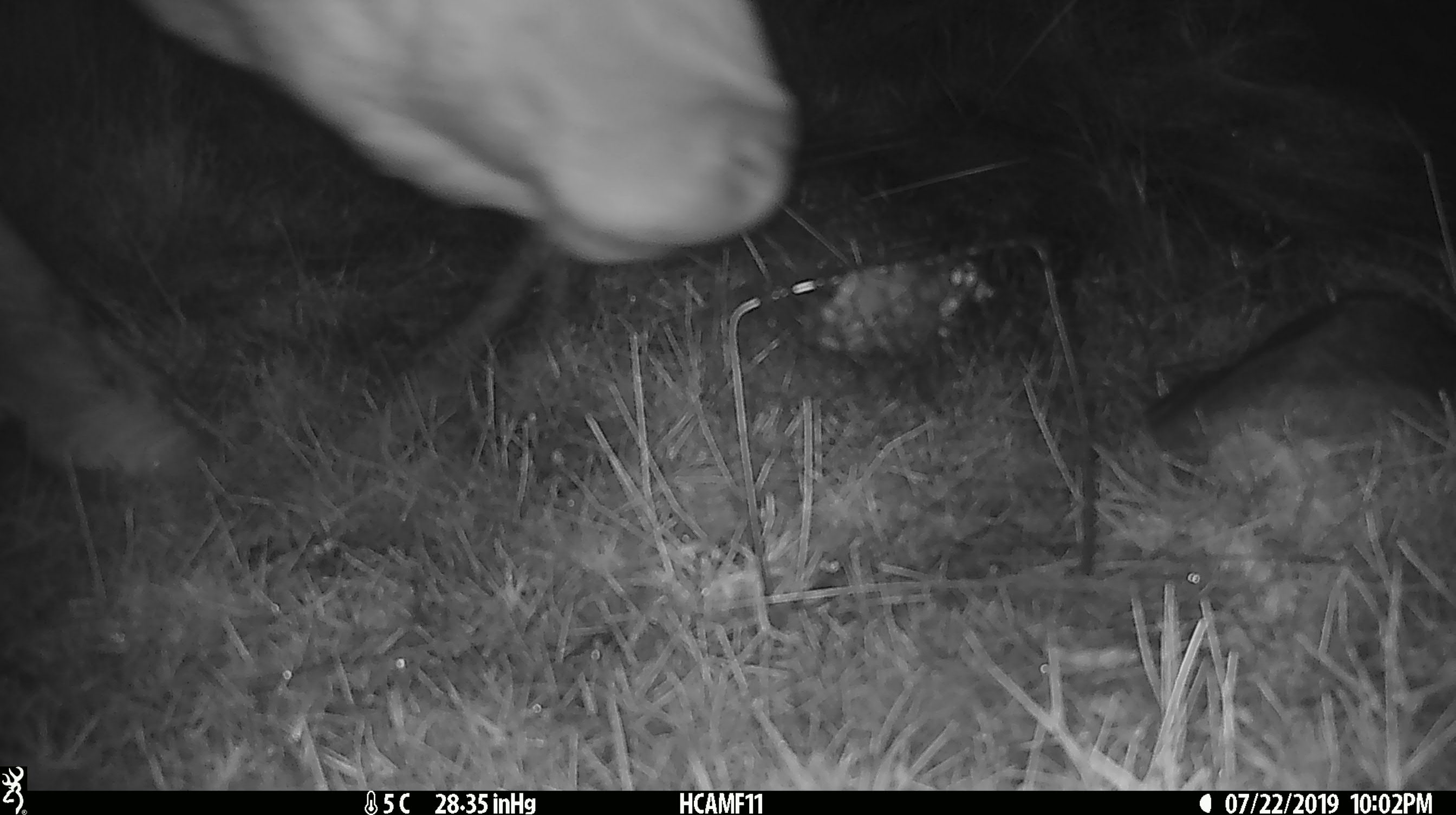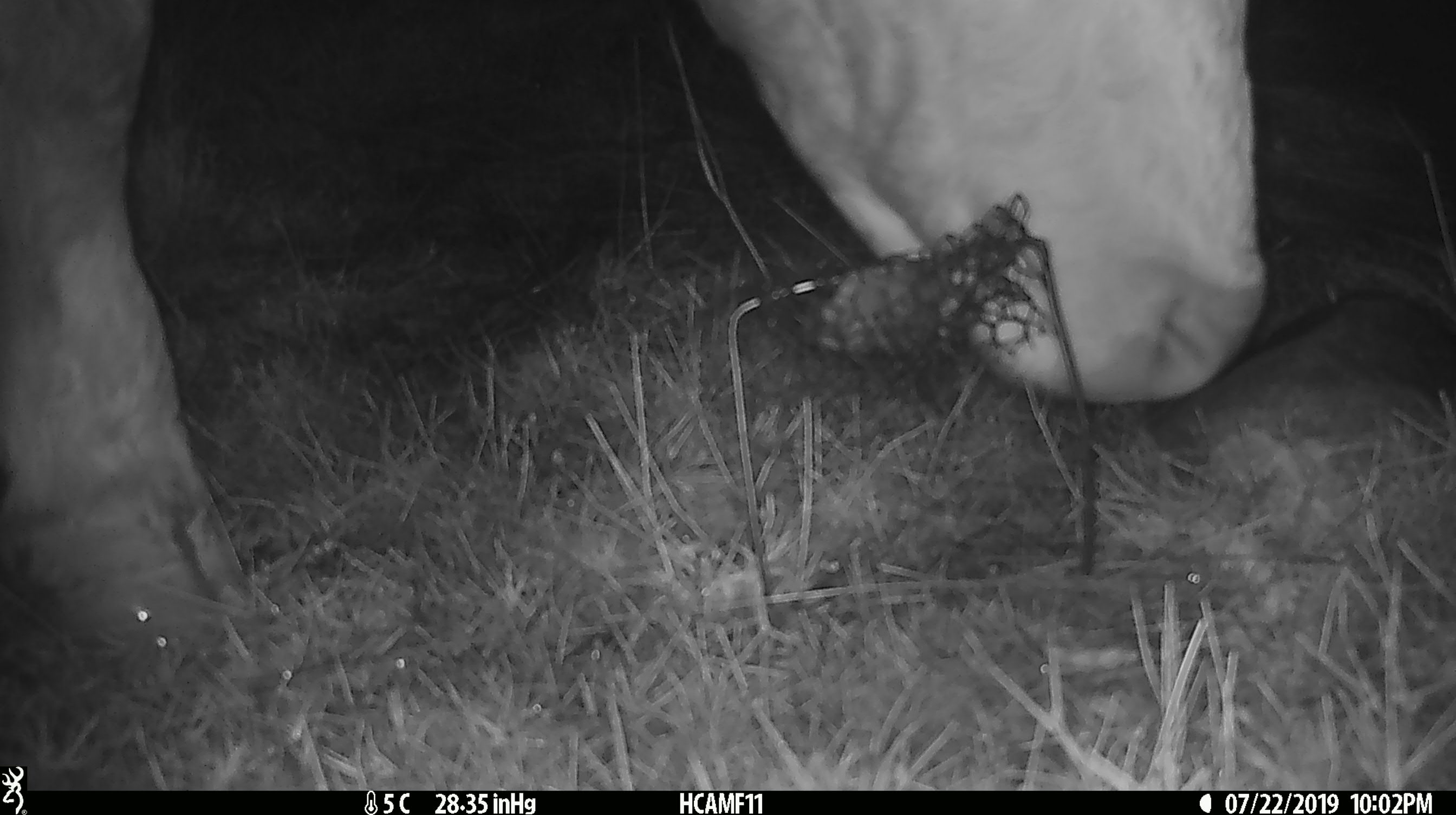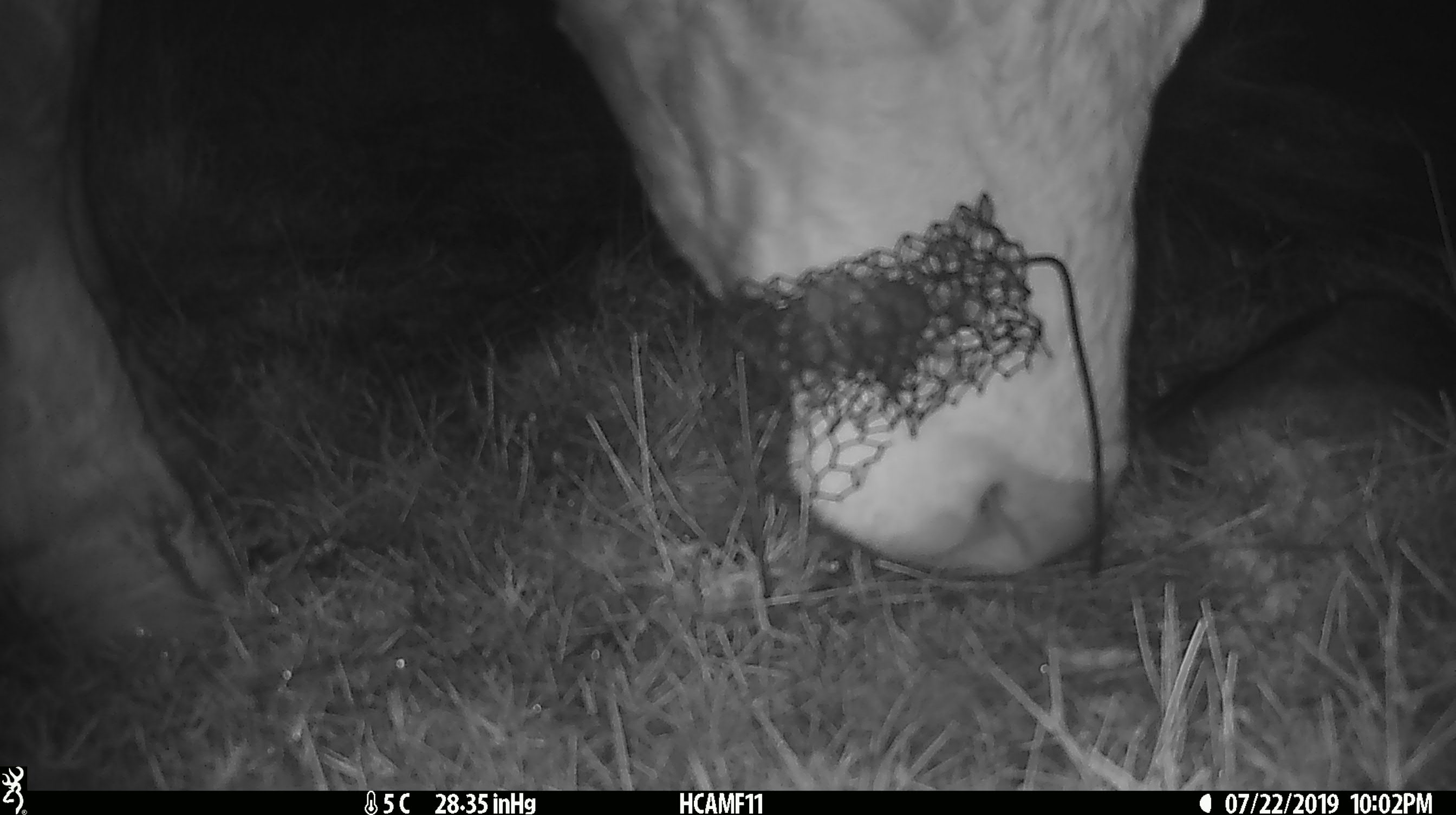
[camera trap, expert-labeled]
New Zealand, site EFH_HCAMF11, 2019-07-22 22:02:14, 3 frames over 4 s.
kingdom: Animalia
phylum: Chordata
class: Mammalia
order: Artiodactyla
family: Bovidae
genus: Bos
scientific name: Bos taurus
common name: domestic cow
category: cow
Cow (domestic cow) (Bos taurus).